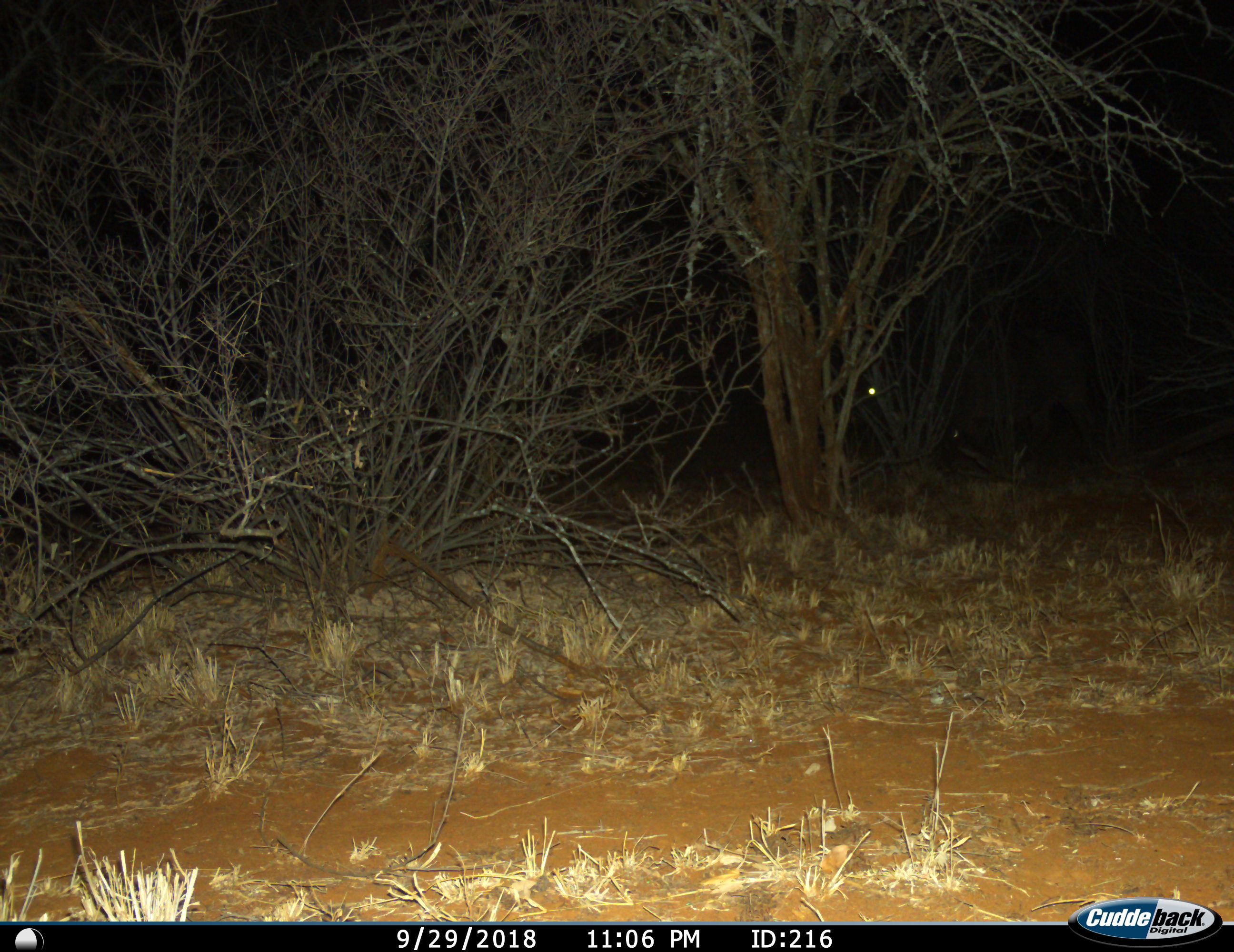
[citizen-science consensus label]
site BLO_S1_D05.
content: unidentified animal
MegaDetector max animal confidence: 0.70